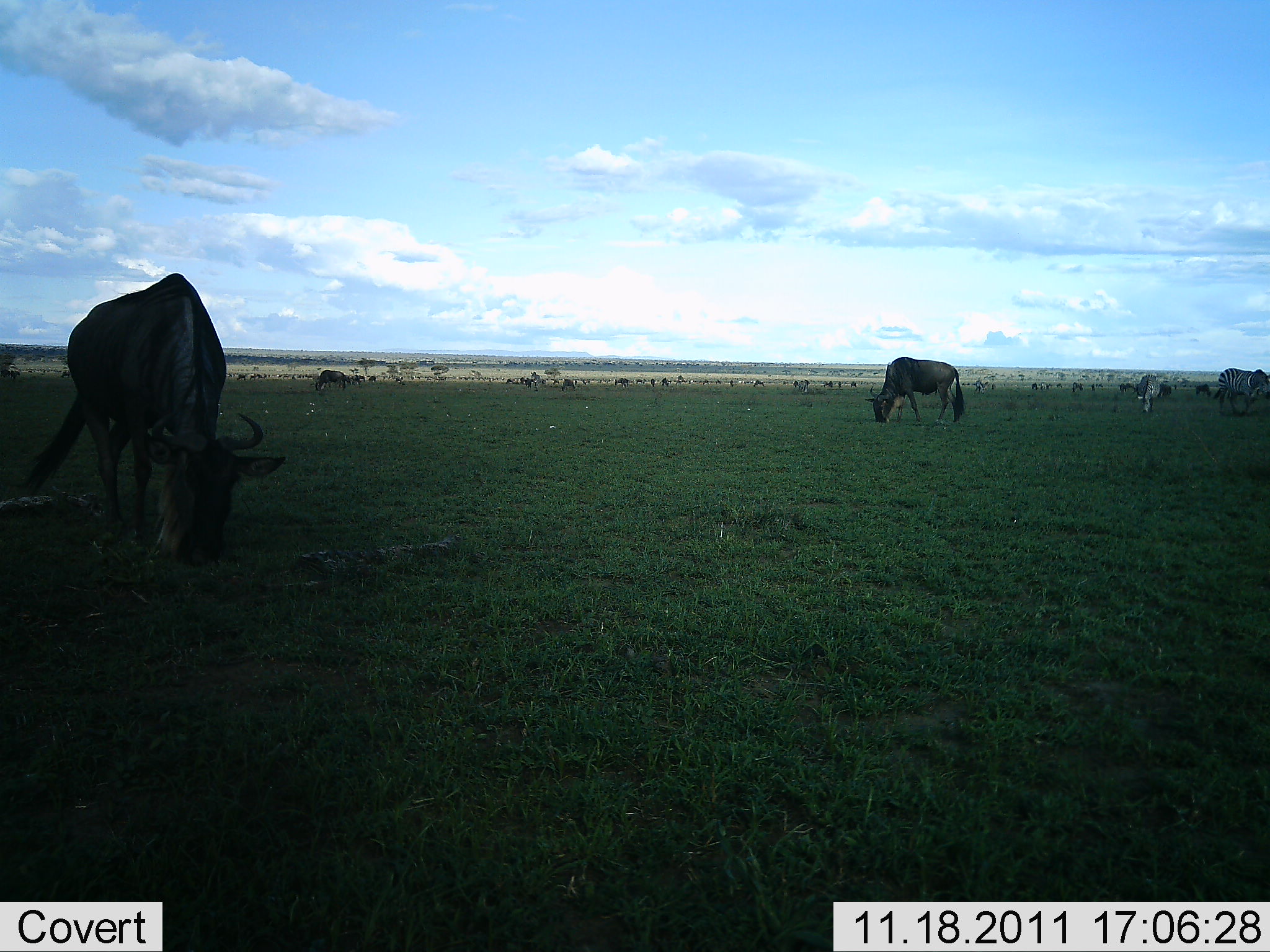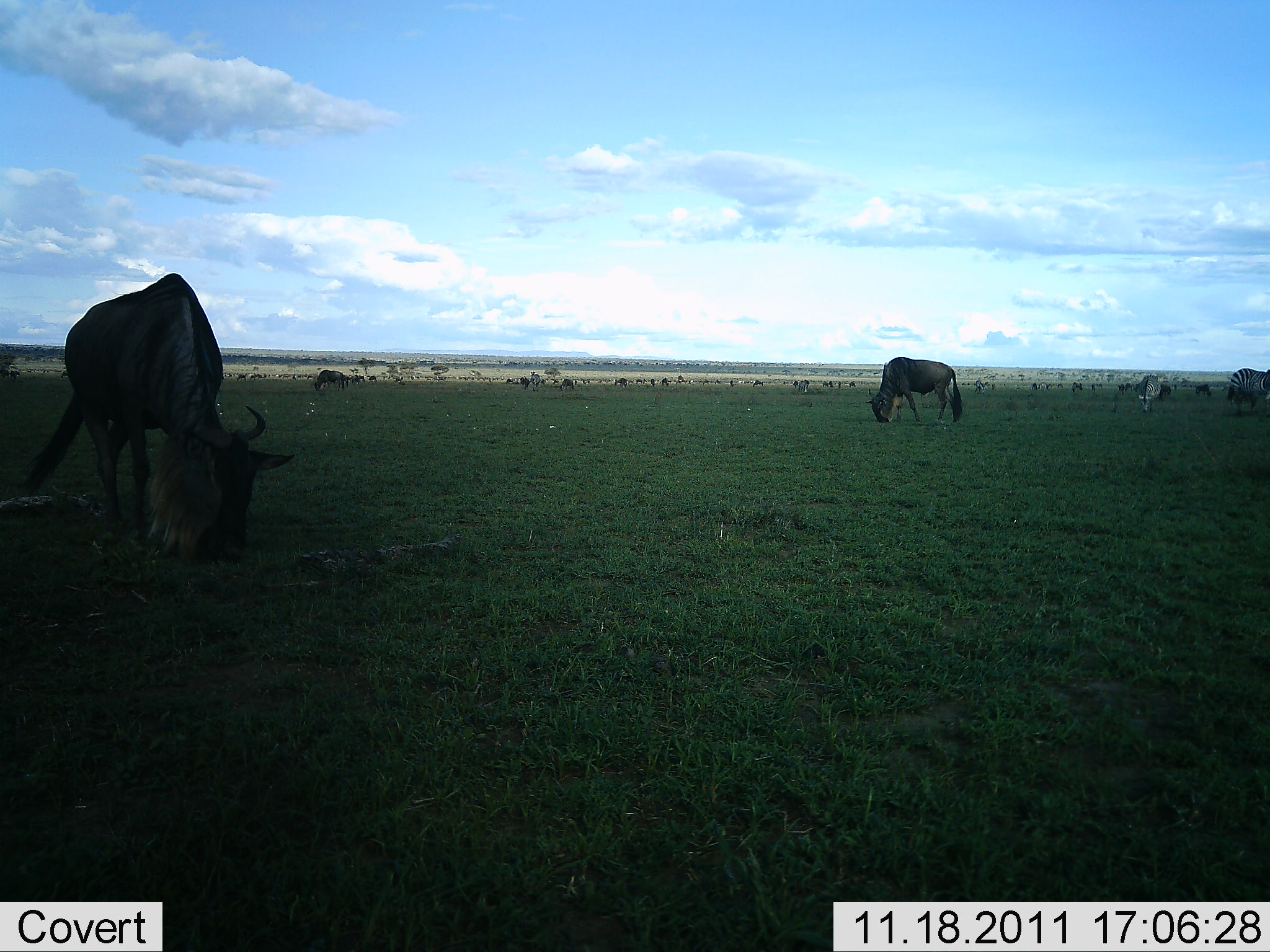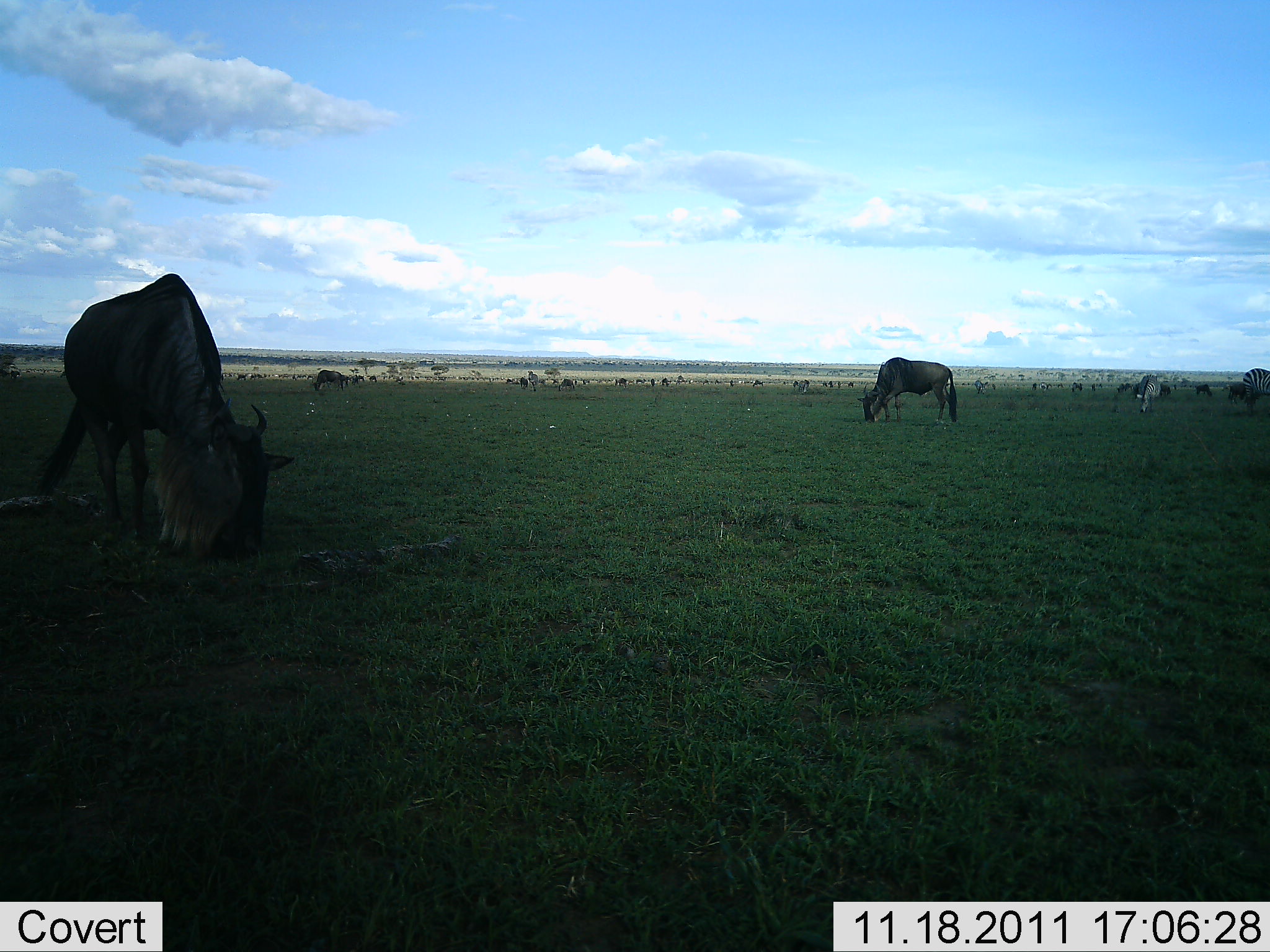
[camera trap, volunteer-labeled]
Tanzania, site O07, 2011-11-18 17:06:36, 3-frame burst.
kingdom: Animalia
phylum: Chordata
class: Mammalia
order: Artiodactyla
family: Bovidae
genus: Connochaetes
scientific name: Connochaetes taurinus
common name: blue wildebeest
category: wildebeest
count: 11-50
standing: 32%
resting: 0%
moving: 11%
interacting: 5%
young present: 0%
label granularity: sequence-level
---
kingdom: Animalia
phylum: Chordata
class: Mammalia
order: Perissodactyla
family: Equidae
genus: Equus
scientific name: Equus quagga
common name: plains zebra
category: zebra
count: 2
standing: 31%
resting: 8%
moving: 31%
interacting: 0%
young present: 0%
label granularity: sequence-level